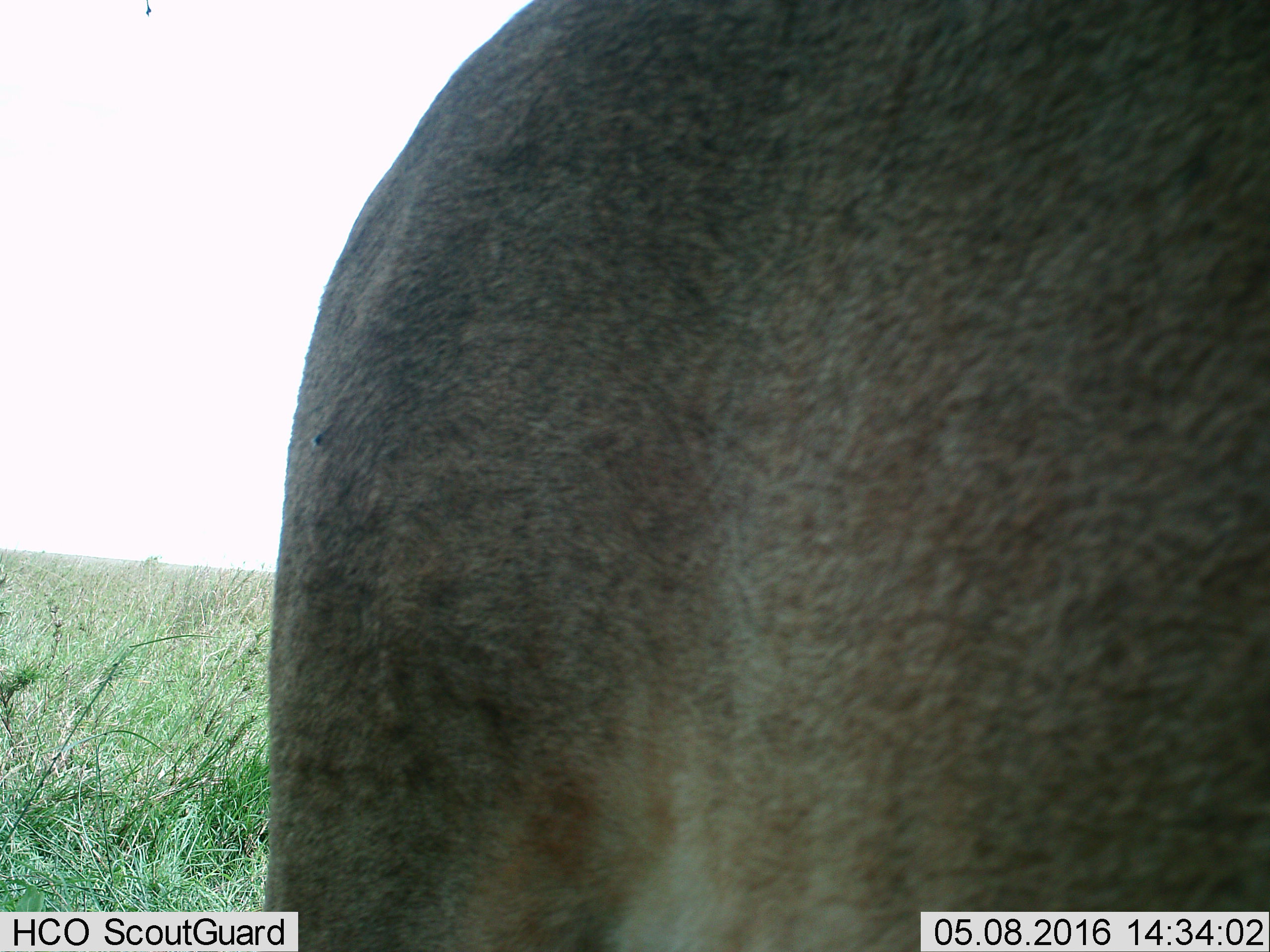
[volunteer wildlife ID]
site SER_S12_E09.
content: unidentified animal